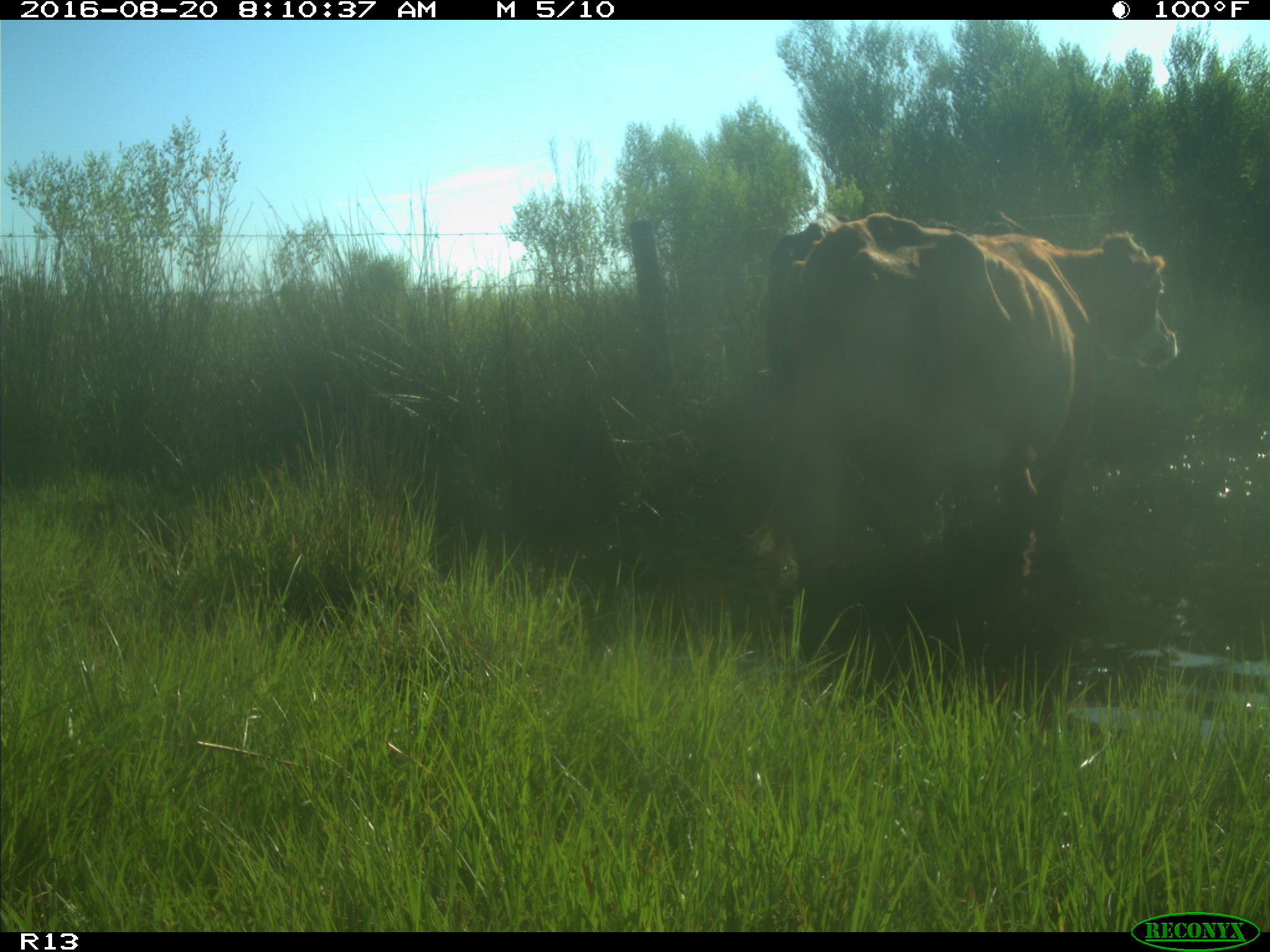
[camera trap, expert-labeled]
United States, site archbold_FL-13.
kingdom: Animalia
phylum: Chordata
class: Mammalia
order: Artiodactyla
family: Bovidae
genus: Bos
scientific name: Bos taurus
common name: domestic cow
Bos taurus (domestic cow).